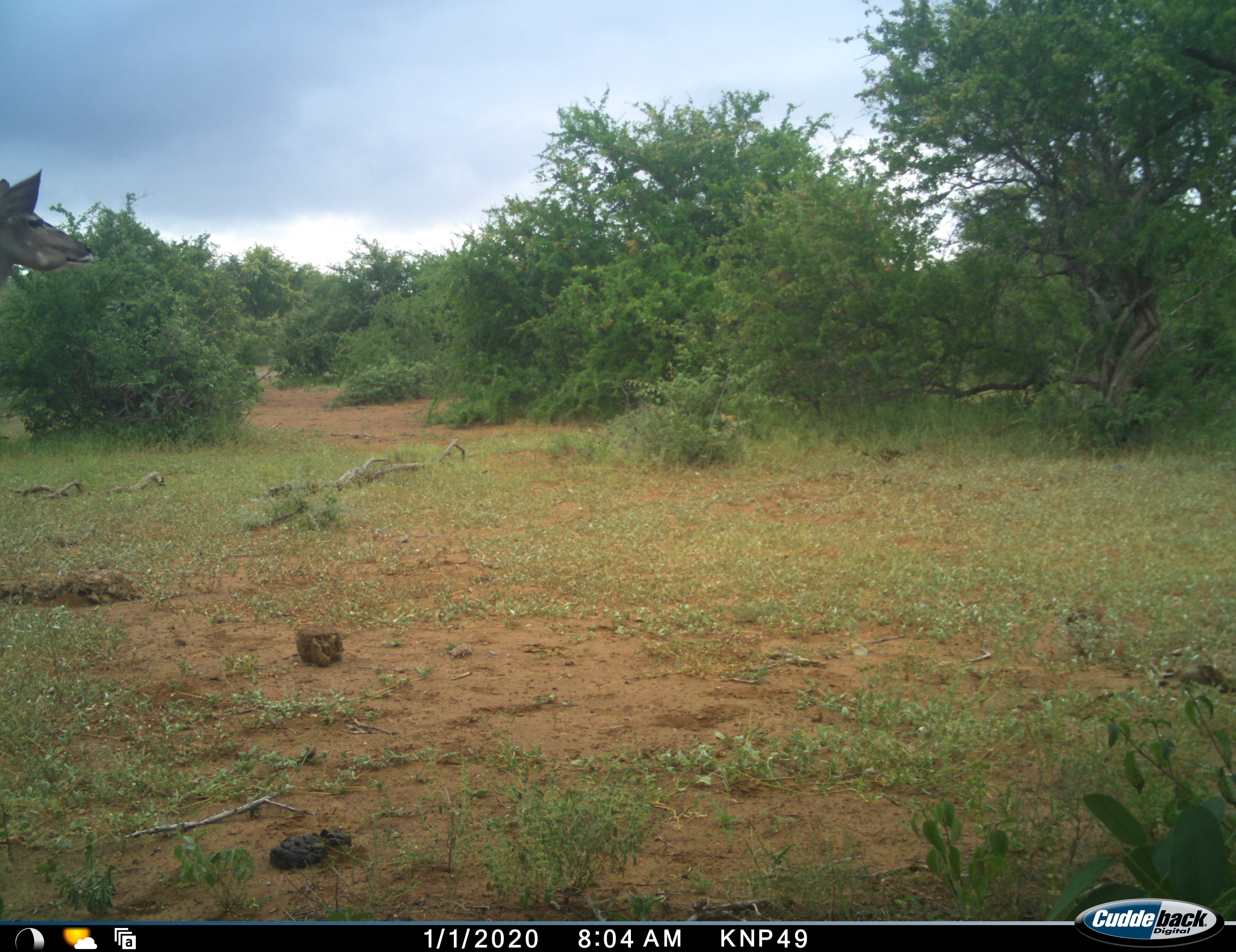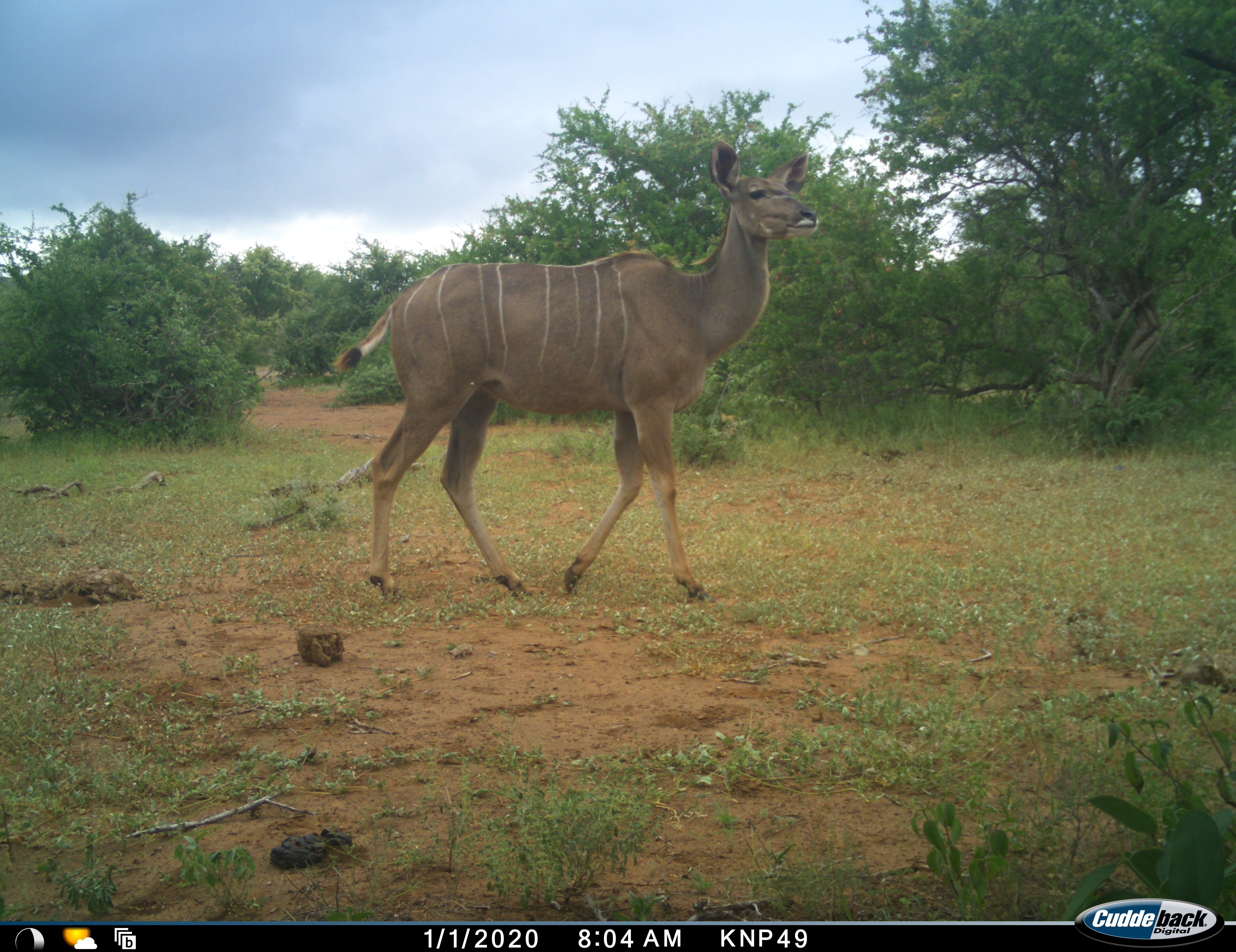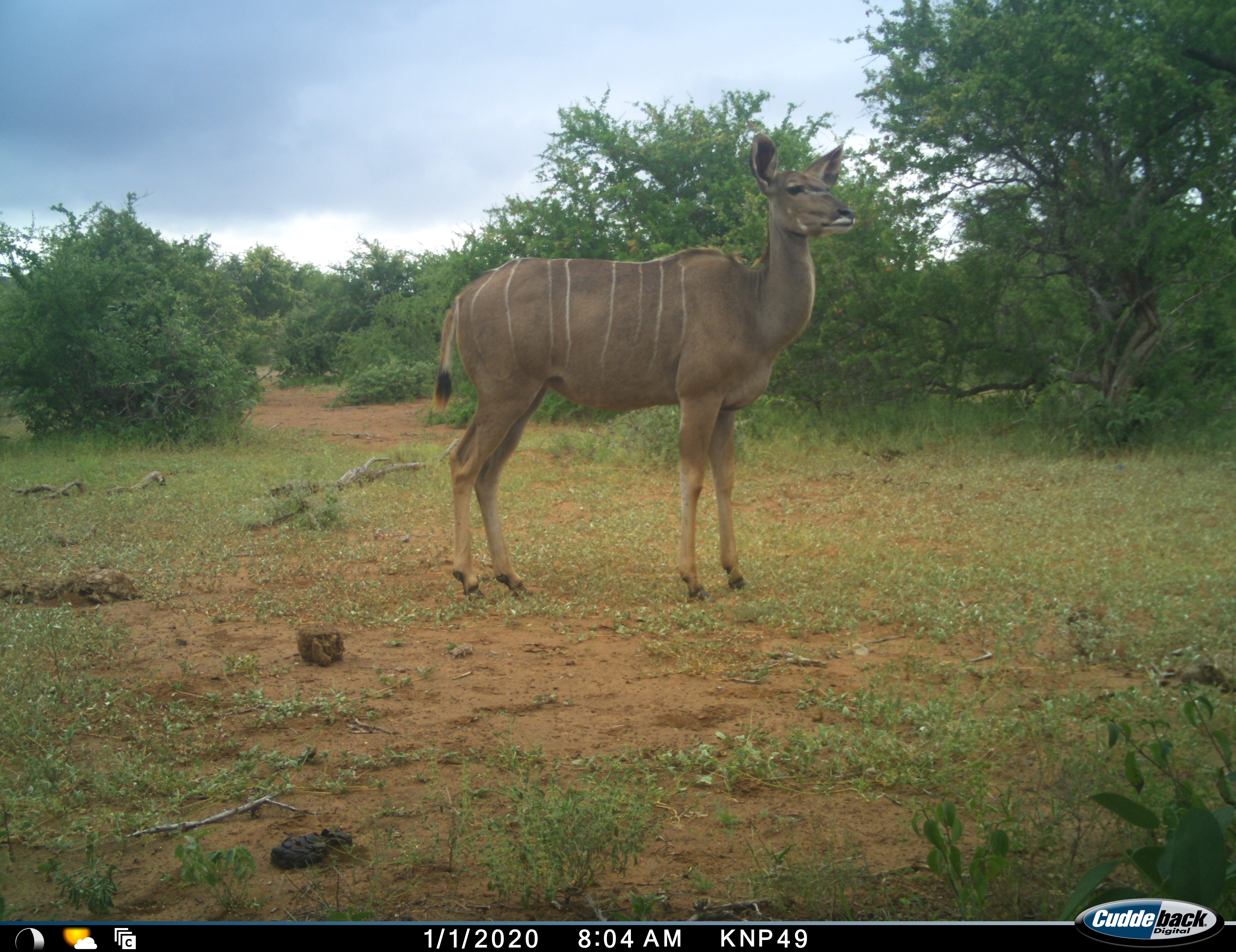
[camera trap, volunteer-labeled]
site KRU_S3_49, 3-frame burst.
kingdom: Animalia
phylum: Chordata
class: Mammalia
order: Artiodactyla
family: Bovidae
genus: Tragelaphus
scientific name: Tragelaphus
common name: kudu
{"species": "kudu (Tragelaphus)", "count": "1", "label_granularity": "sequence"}